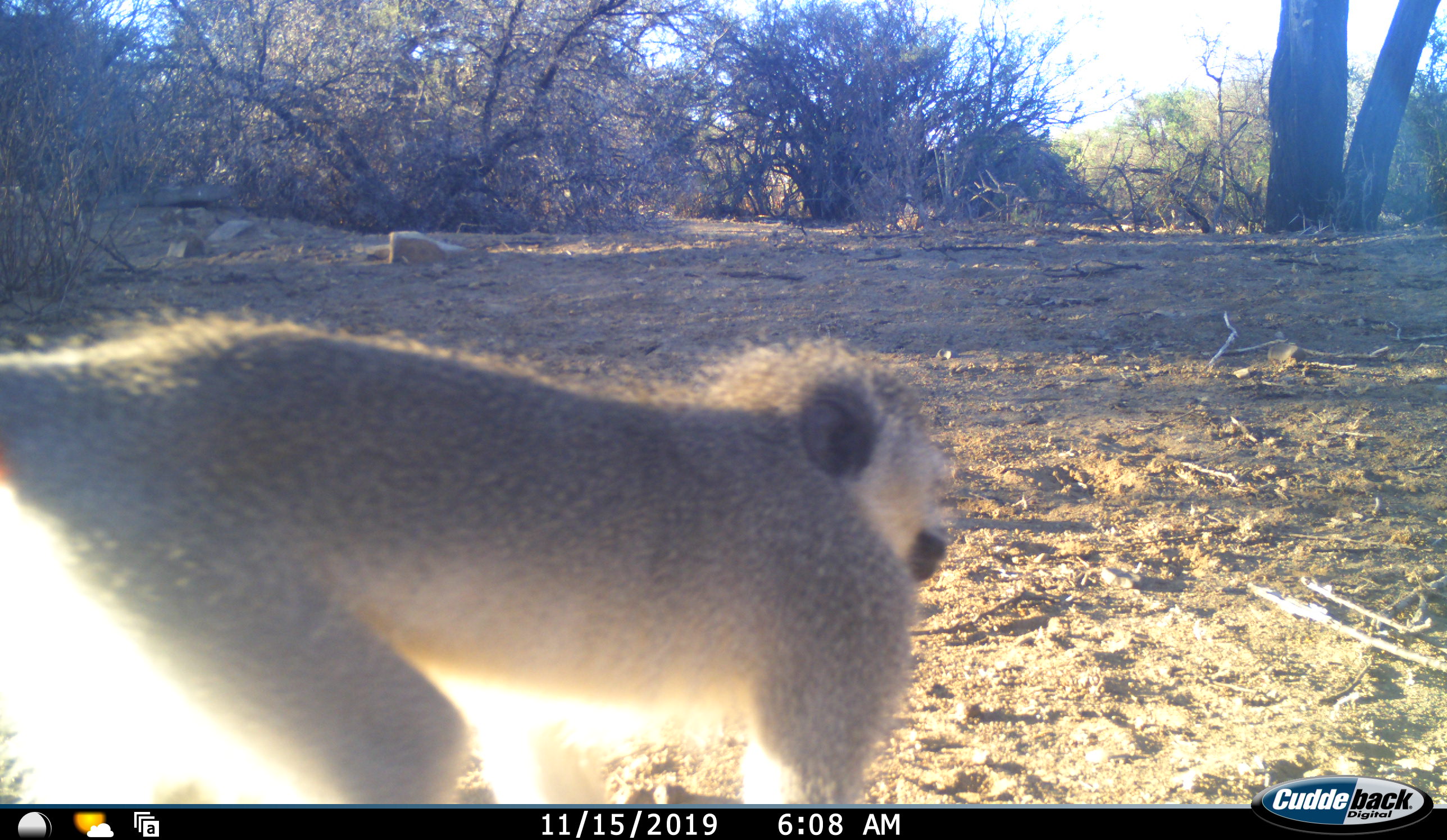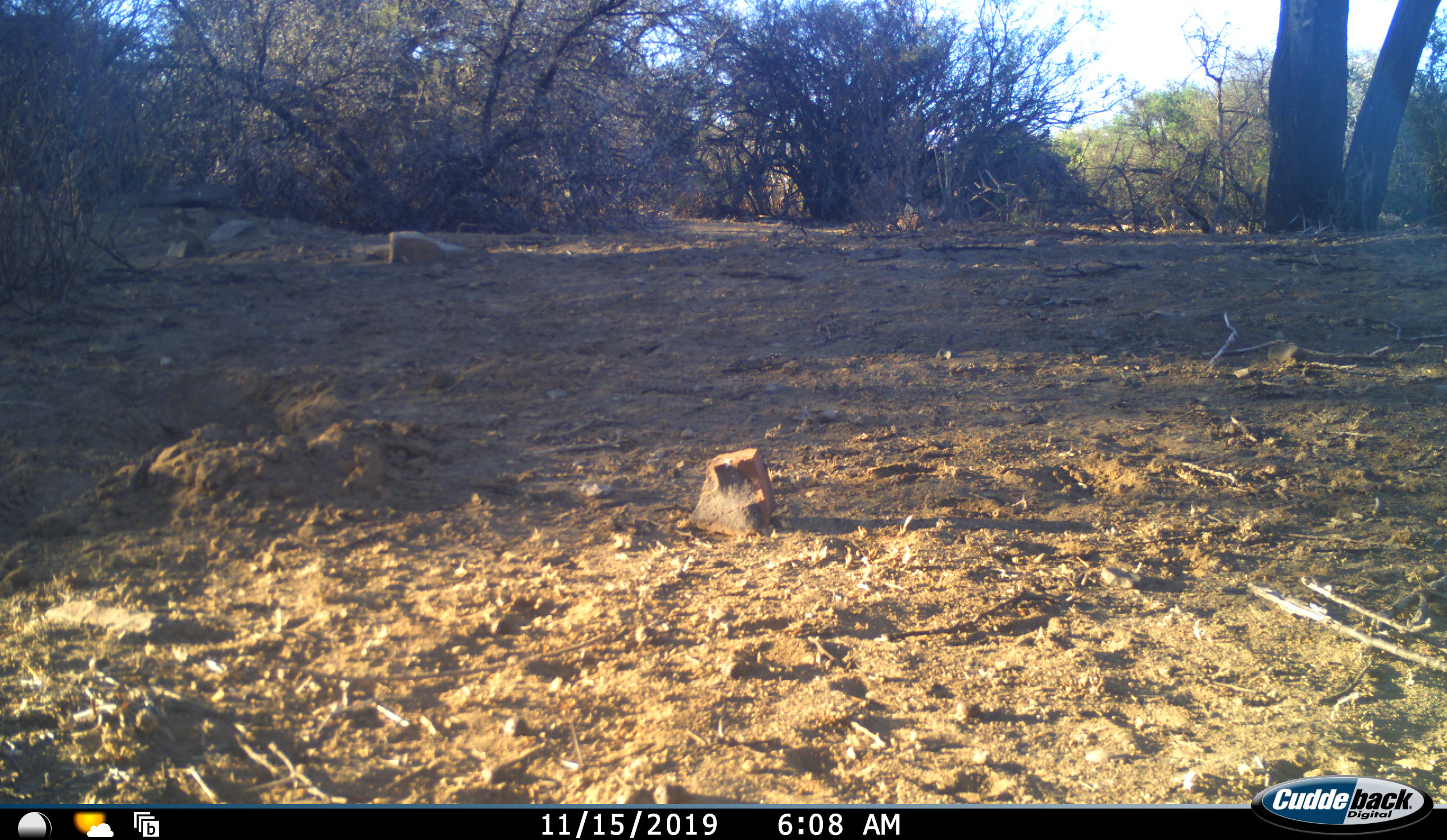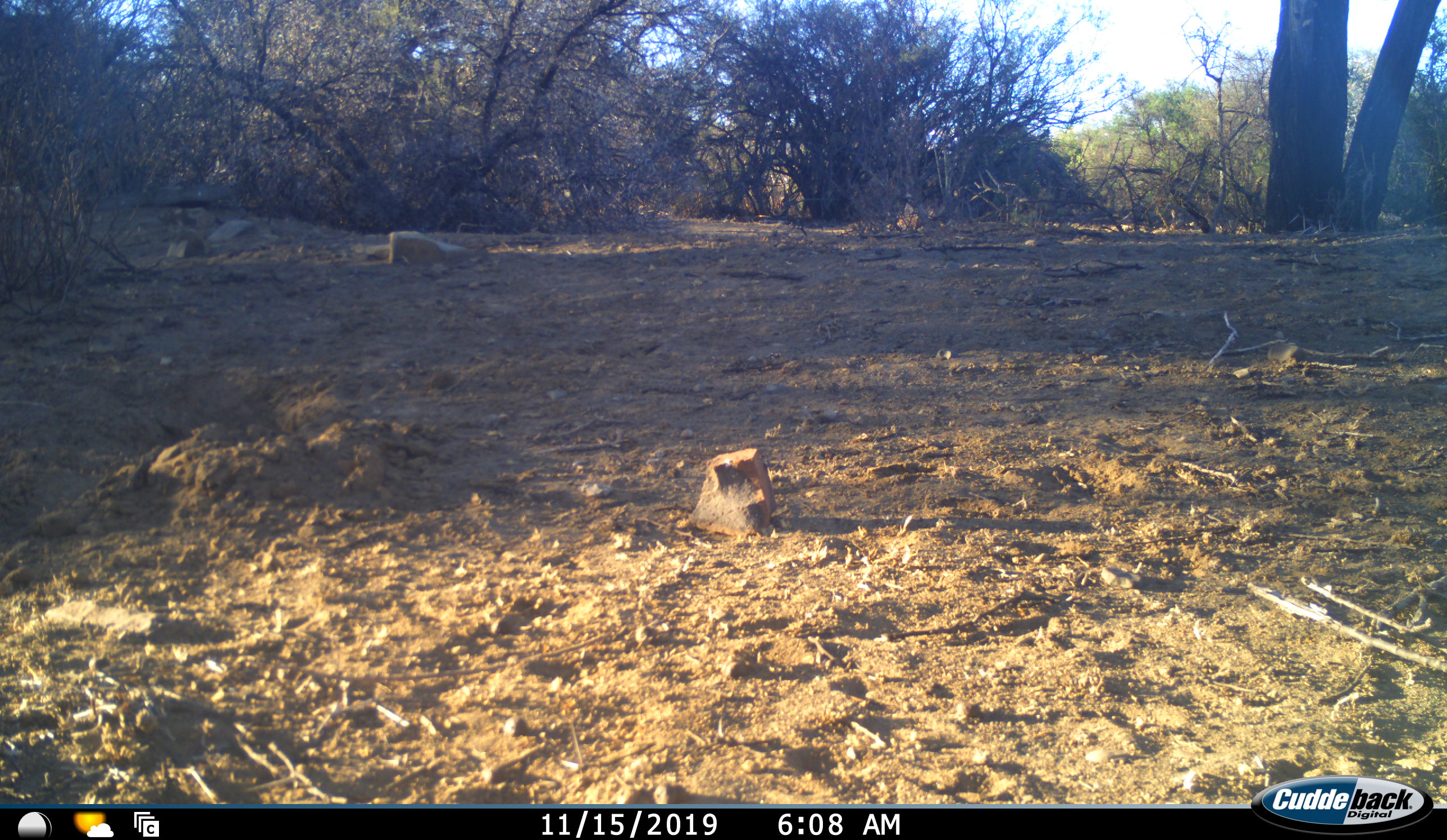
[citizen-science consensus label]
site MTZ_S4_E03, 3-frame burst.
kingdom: Animalia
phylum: Chordata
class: Mammalia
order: Primates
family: Cercopithecidae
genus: Chlorocebus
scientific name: Chlorocebus pygerythrus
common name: vervet monkey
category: monkeyvervet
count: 1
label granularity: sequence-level